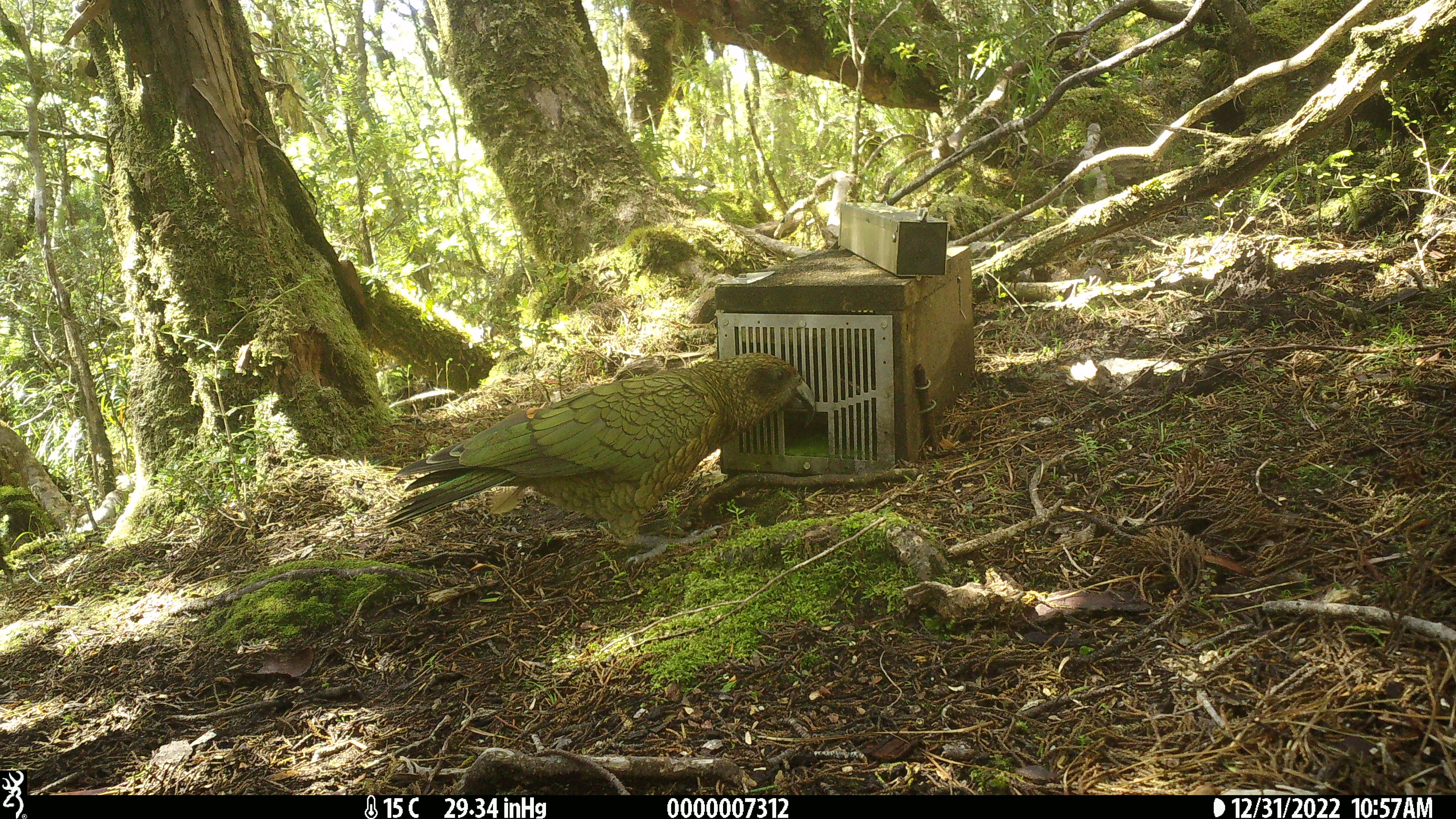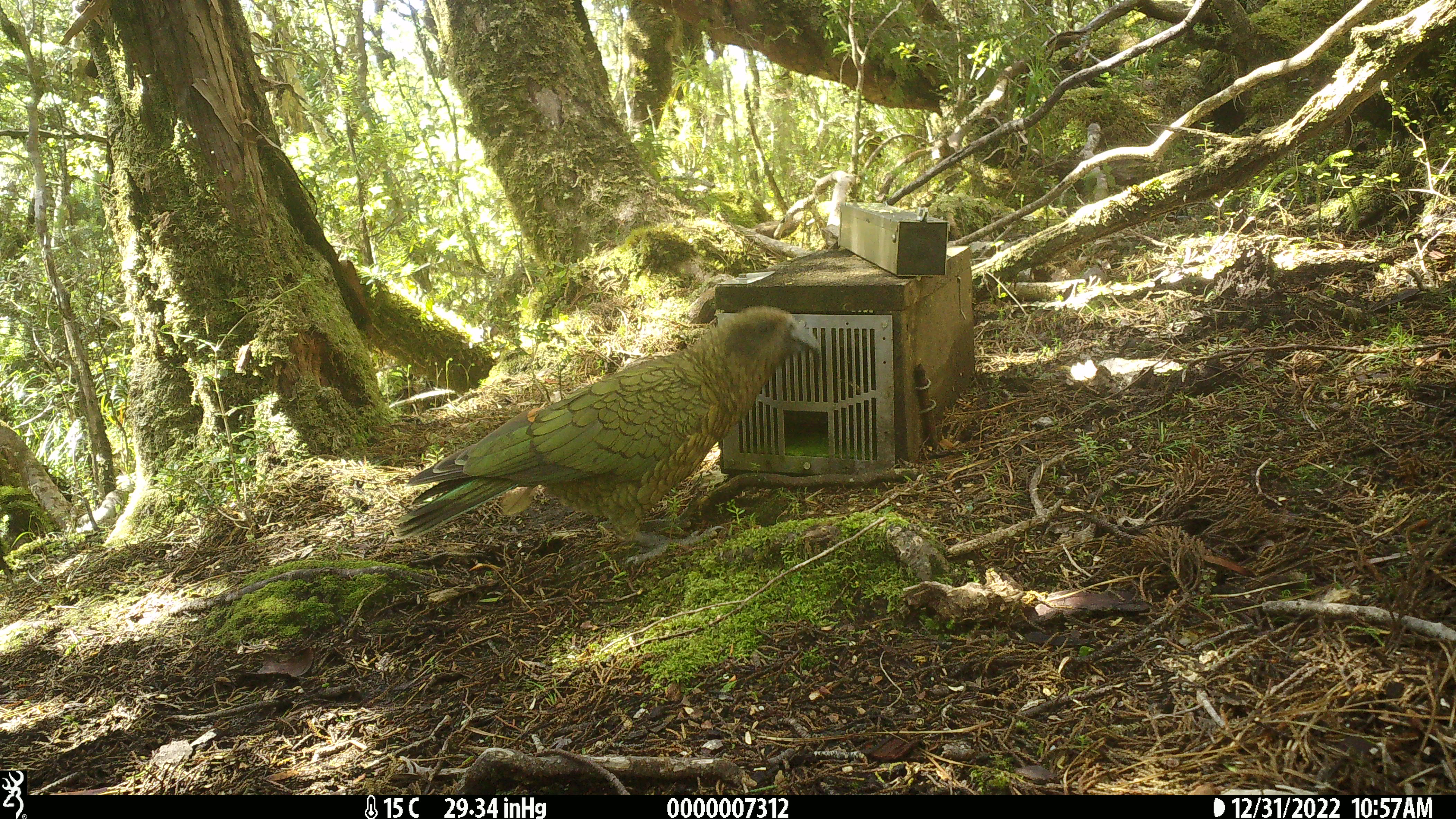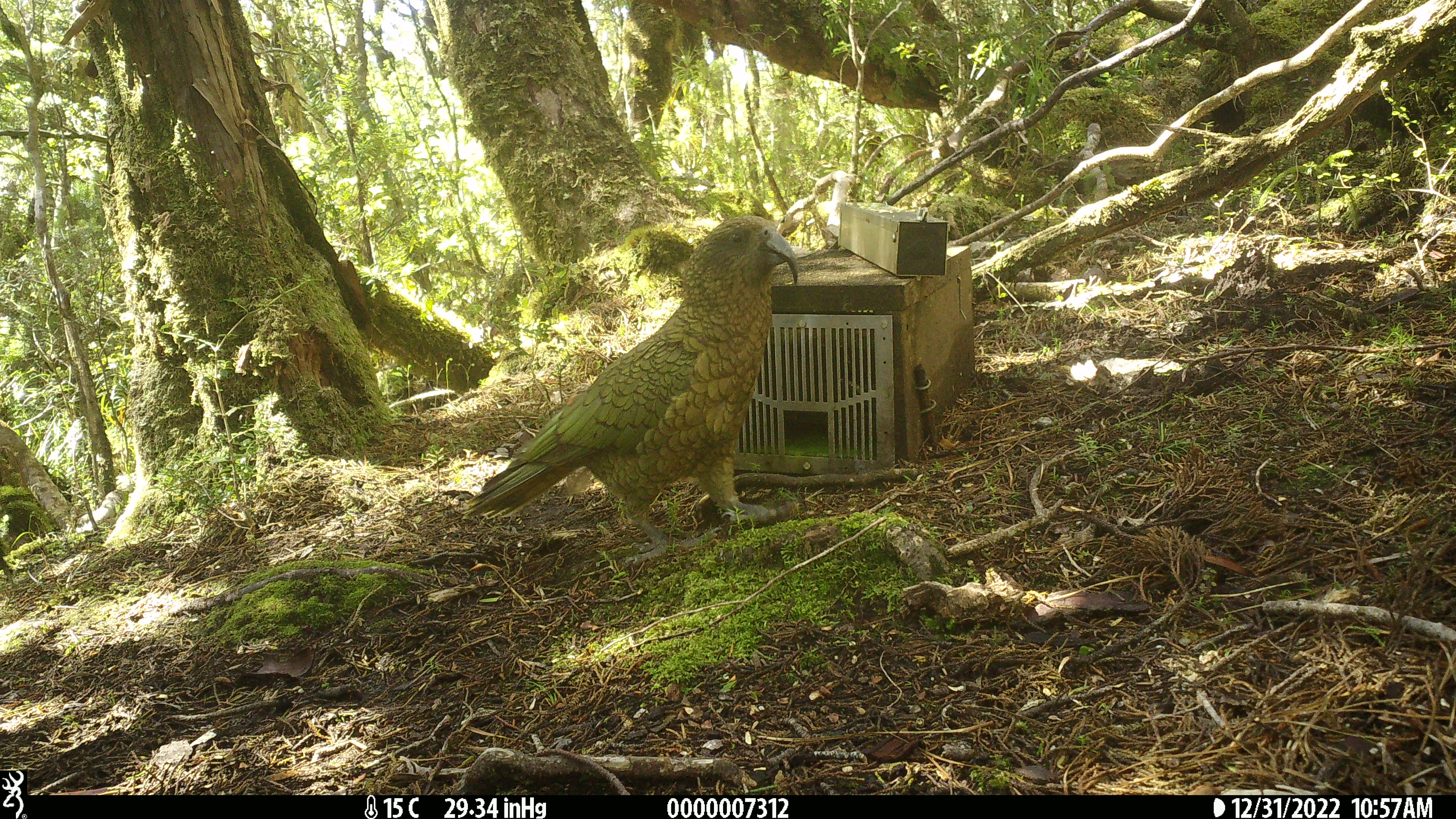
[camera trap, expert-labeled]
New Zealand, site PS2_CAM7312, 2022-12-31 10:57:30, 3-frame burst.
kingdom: Animalia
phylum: Chordata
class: Aves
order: Psittaciformes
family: Strigopidae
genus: Nestor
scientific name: Nestor notabilis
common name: kea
Kea (Nestor notabilis).